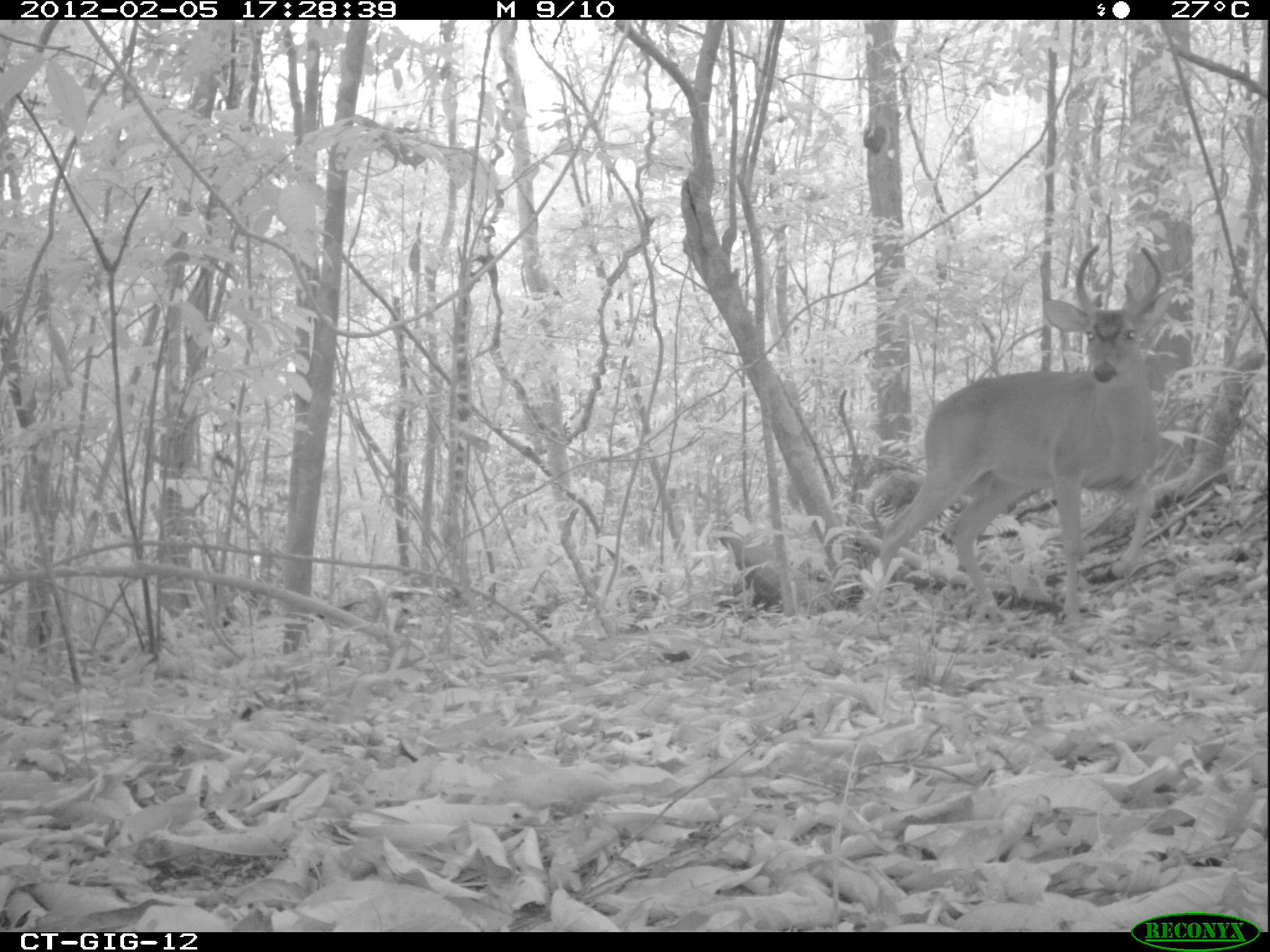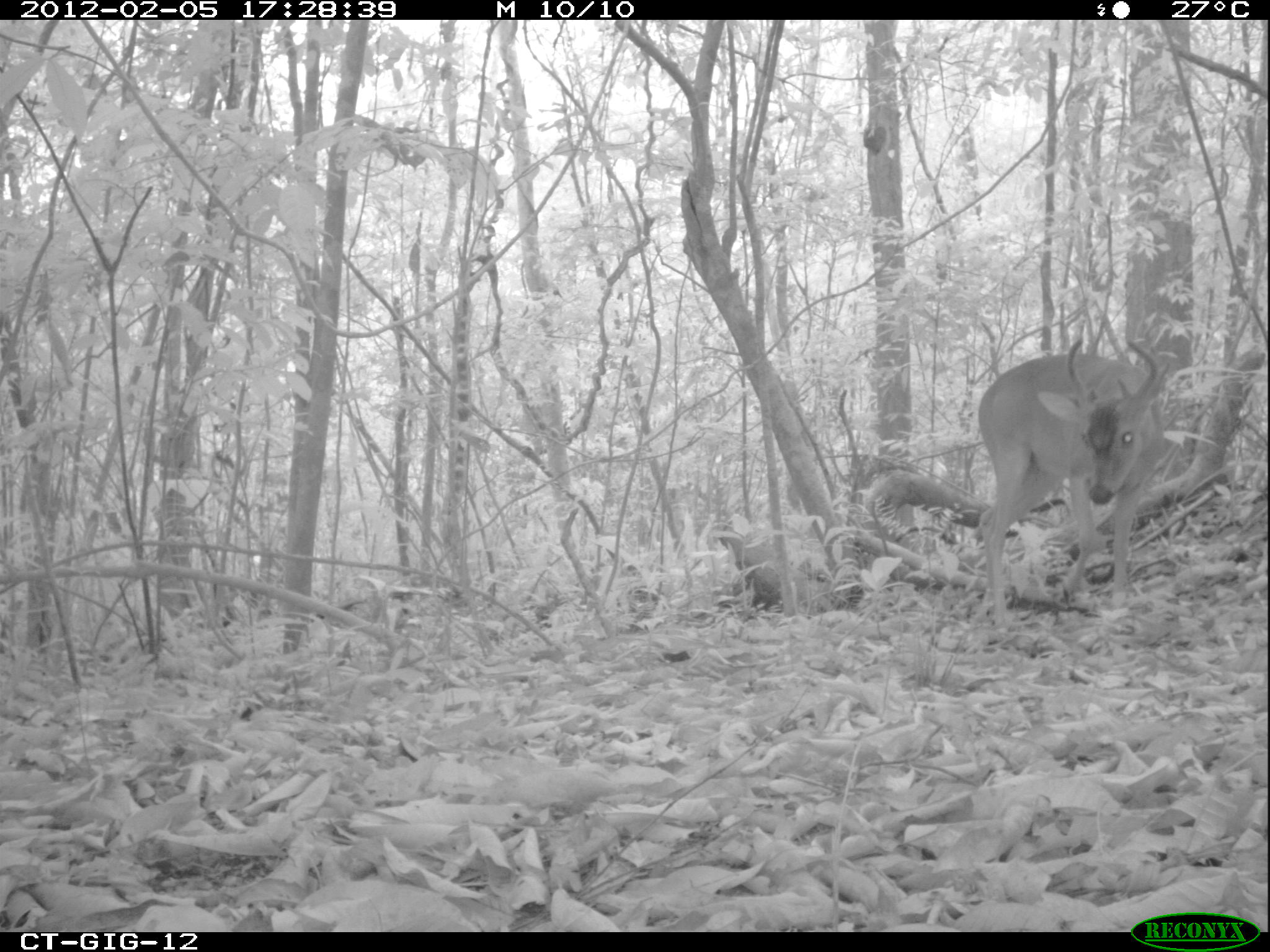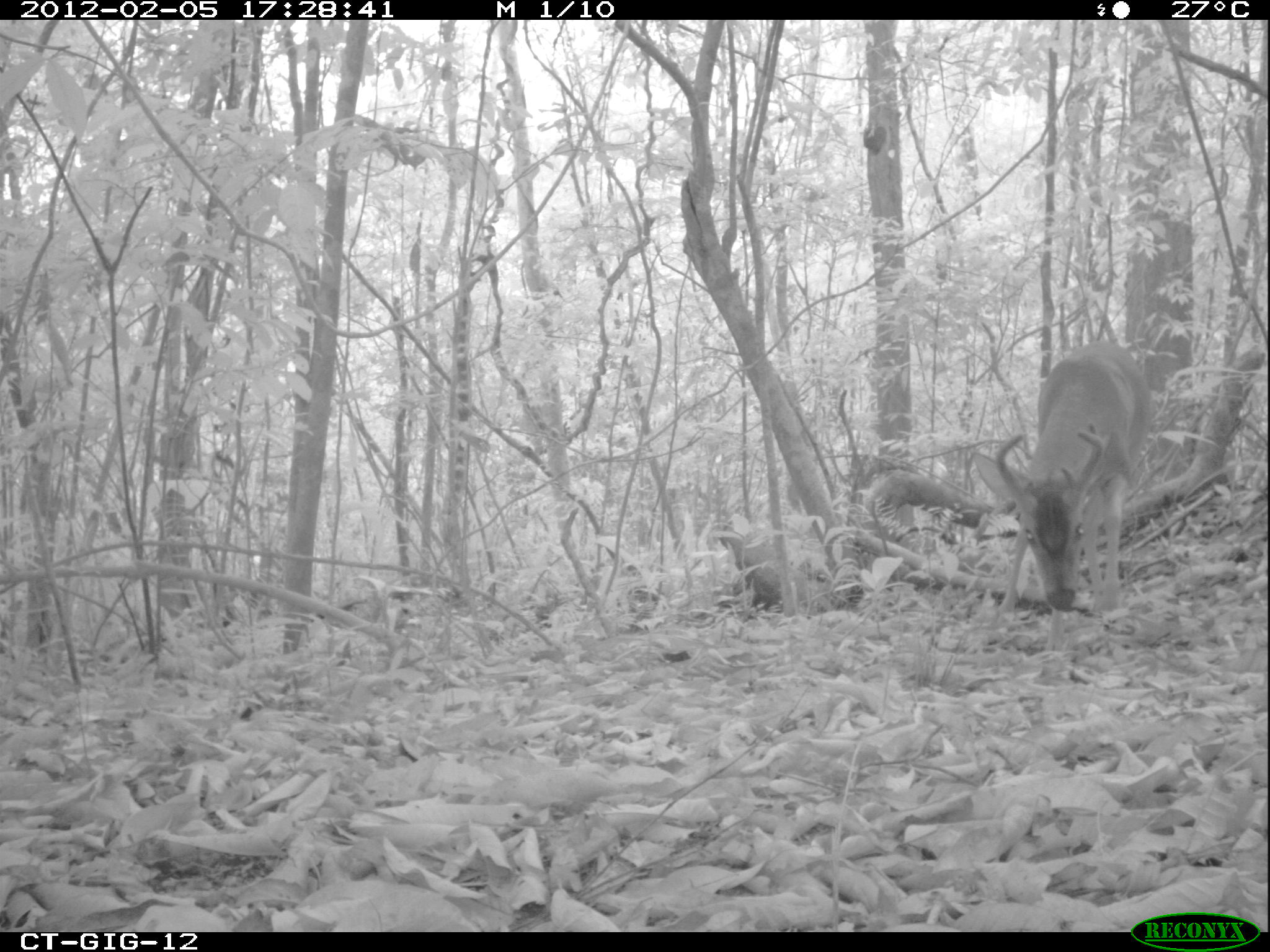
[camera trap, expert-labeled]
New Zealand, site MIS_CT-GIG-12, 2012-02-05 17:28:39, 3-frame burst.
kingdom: Animalia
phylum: Chordata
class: Mammalia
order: Artiodactyla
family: Cervidae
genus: Odocoileus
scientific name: Odocoileus virginianus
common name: white-tailed deer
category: white tailed deer